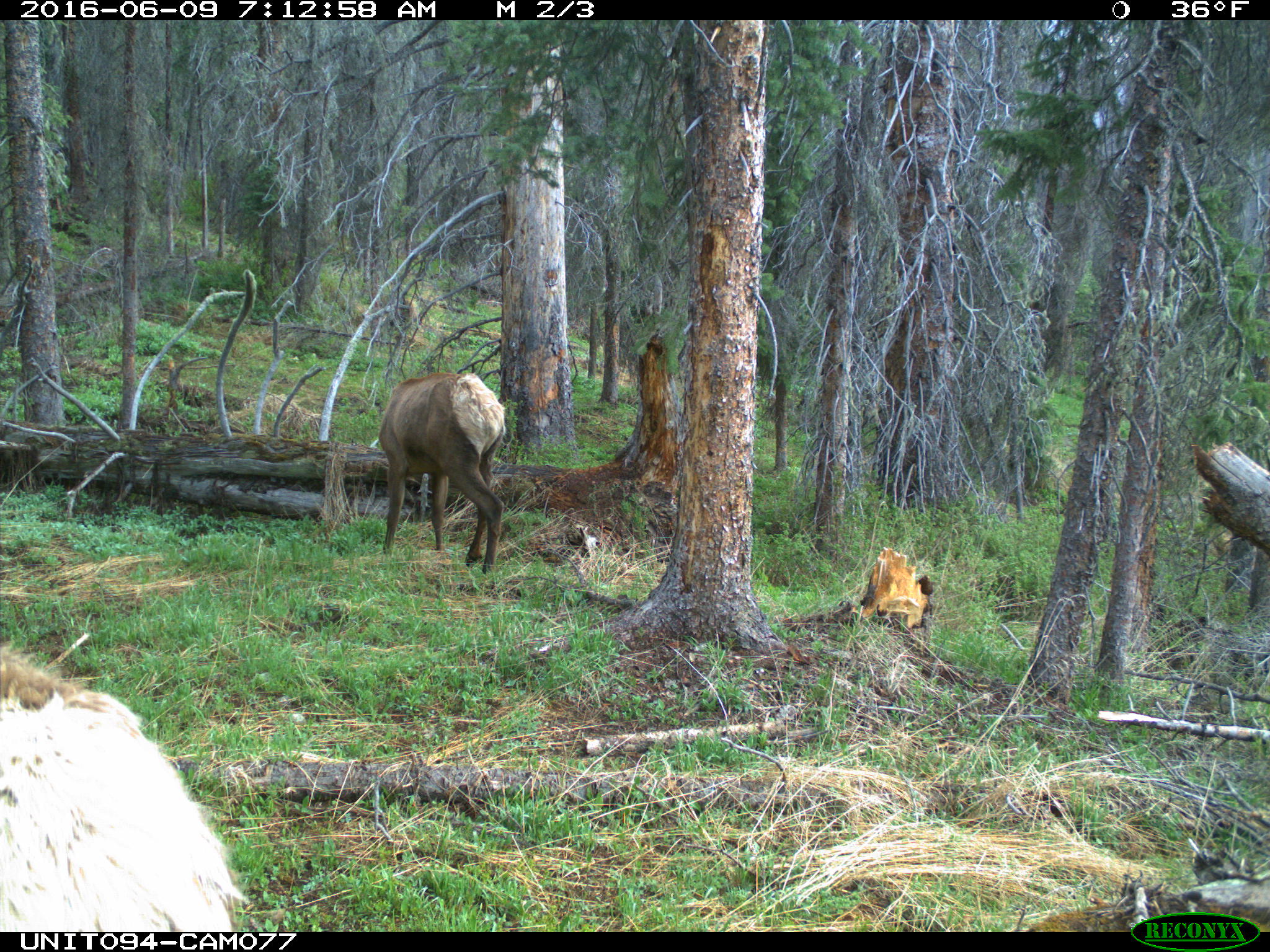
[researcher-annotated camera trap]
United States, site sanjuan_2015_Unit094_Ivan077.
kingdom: Animalia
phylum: Chordata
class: Mammalia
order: Artiodactyla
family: Cervidae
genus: Cervus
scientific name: Cervus elaphus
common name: red deer